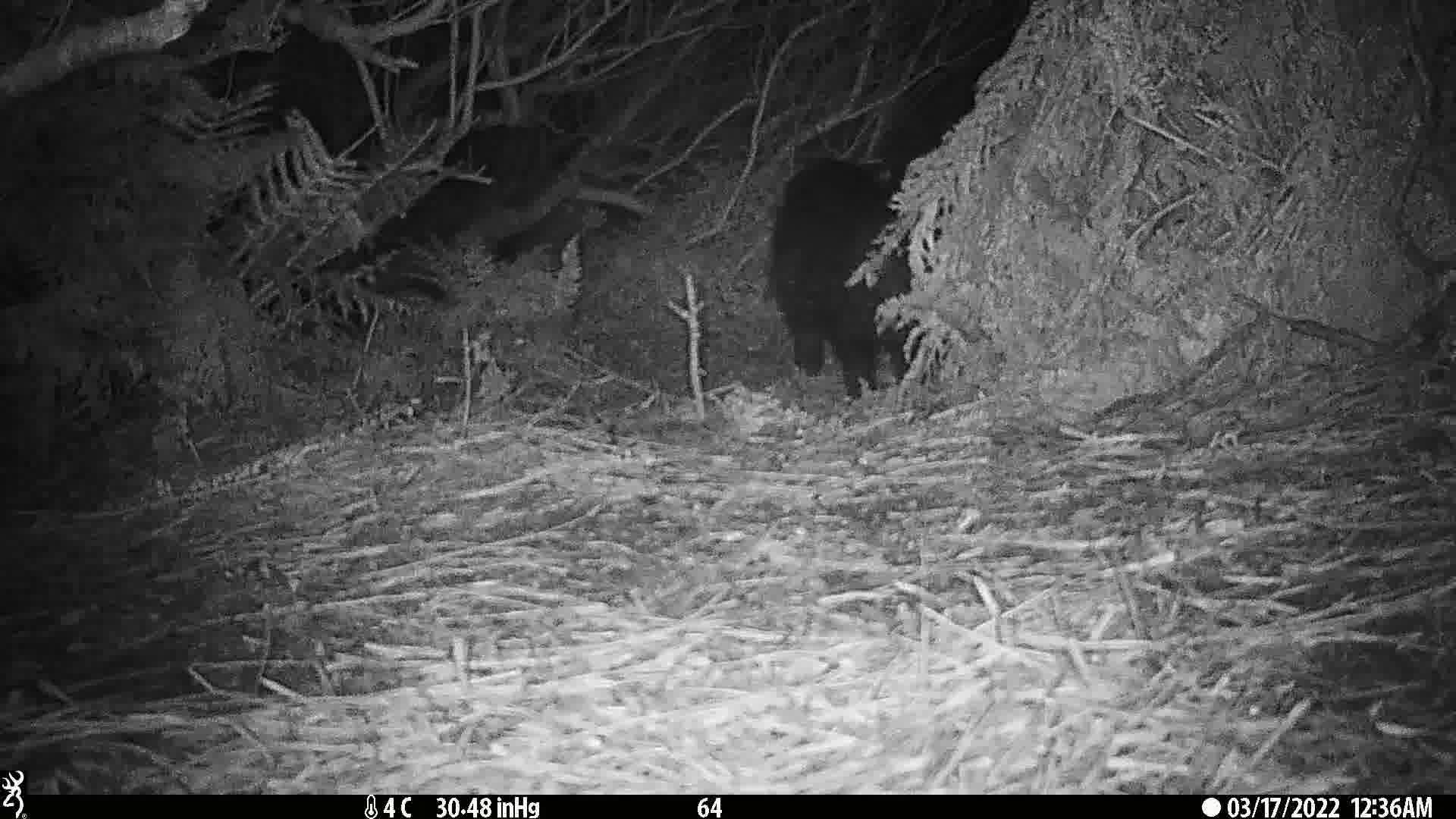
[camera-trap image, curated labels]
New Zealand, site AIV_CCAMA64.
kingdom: Animalia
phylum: Chordata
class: Mammalia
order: Artiodactyla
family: Suidae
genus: Sus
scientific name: Sus scrofa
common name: pig